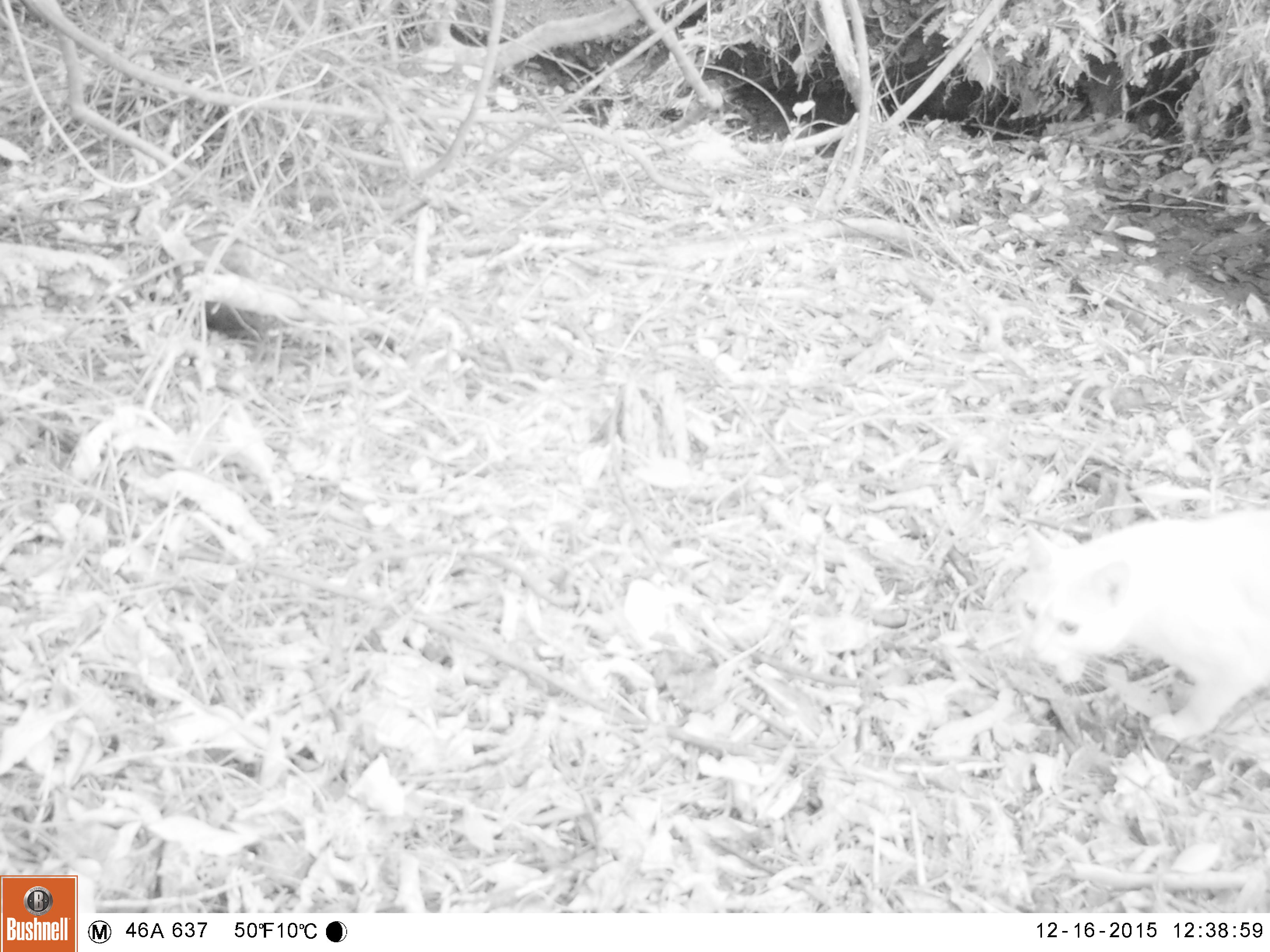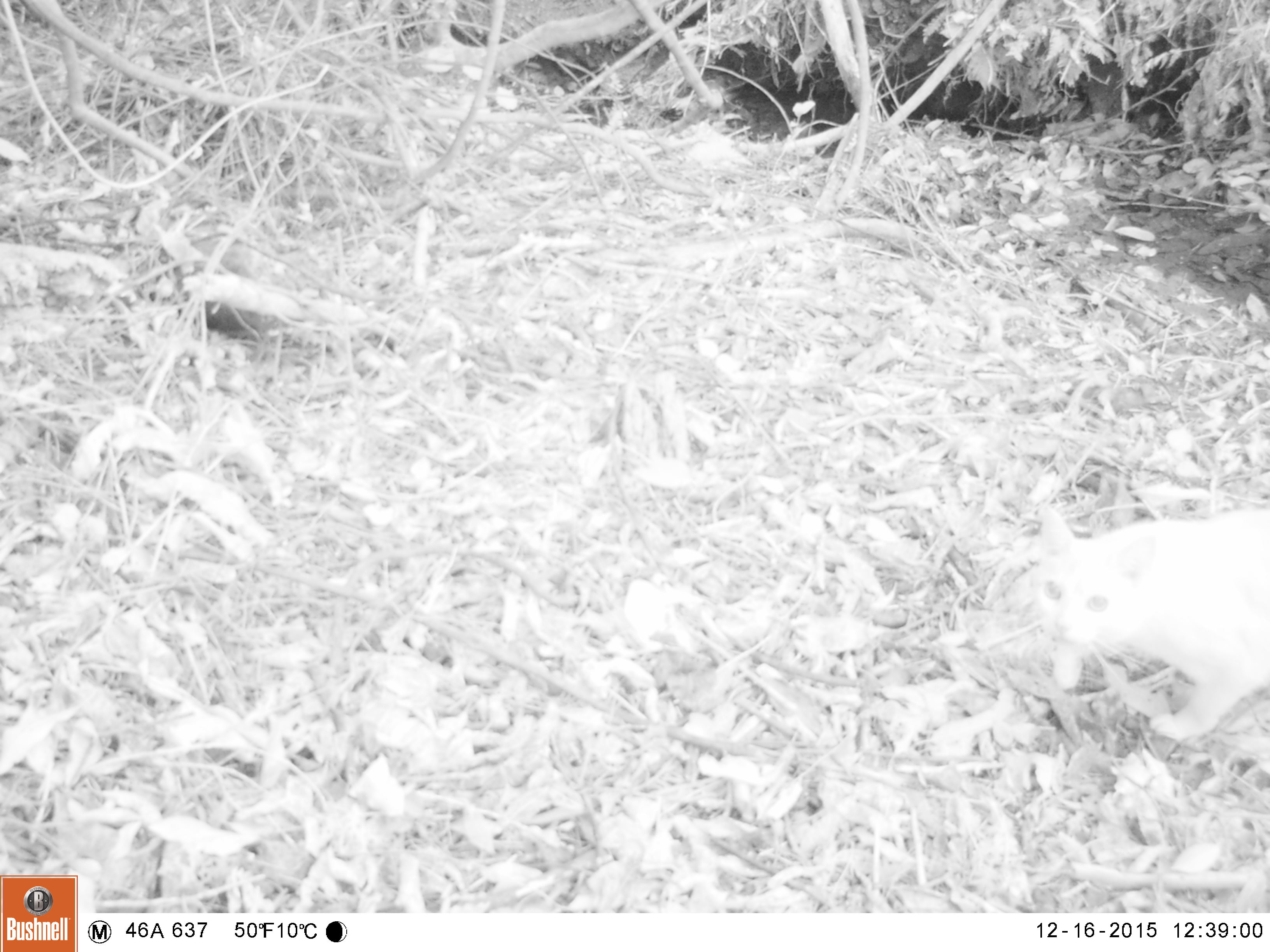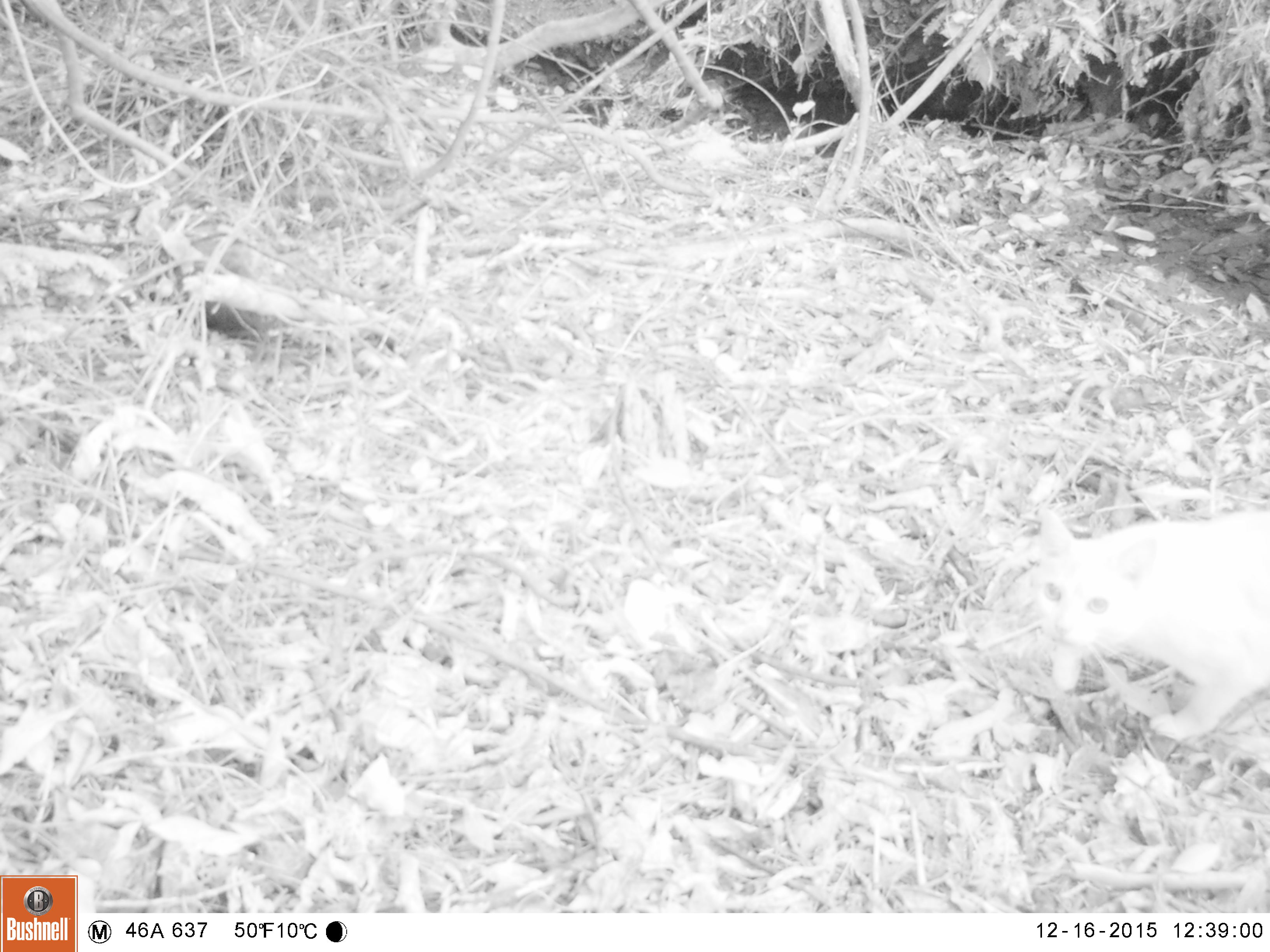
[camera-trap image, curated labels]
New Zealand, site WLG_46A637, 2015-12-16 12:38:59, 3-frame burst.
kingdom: Animalia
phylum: Chordata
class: Mammalia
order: Carnivora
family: Felidae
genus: Felis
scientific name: Felis catus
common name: domestic cat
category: cat